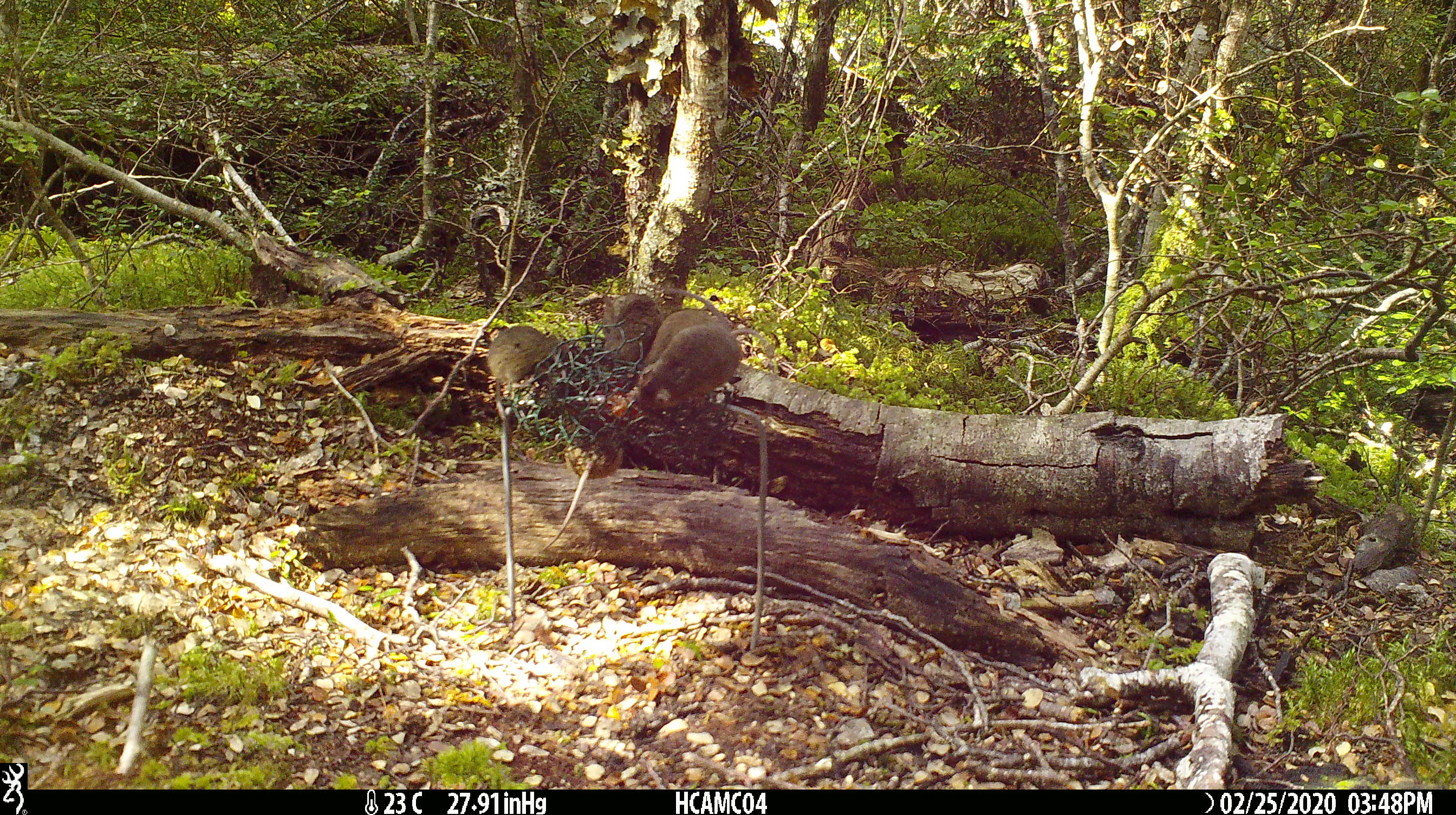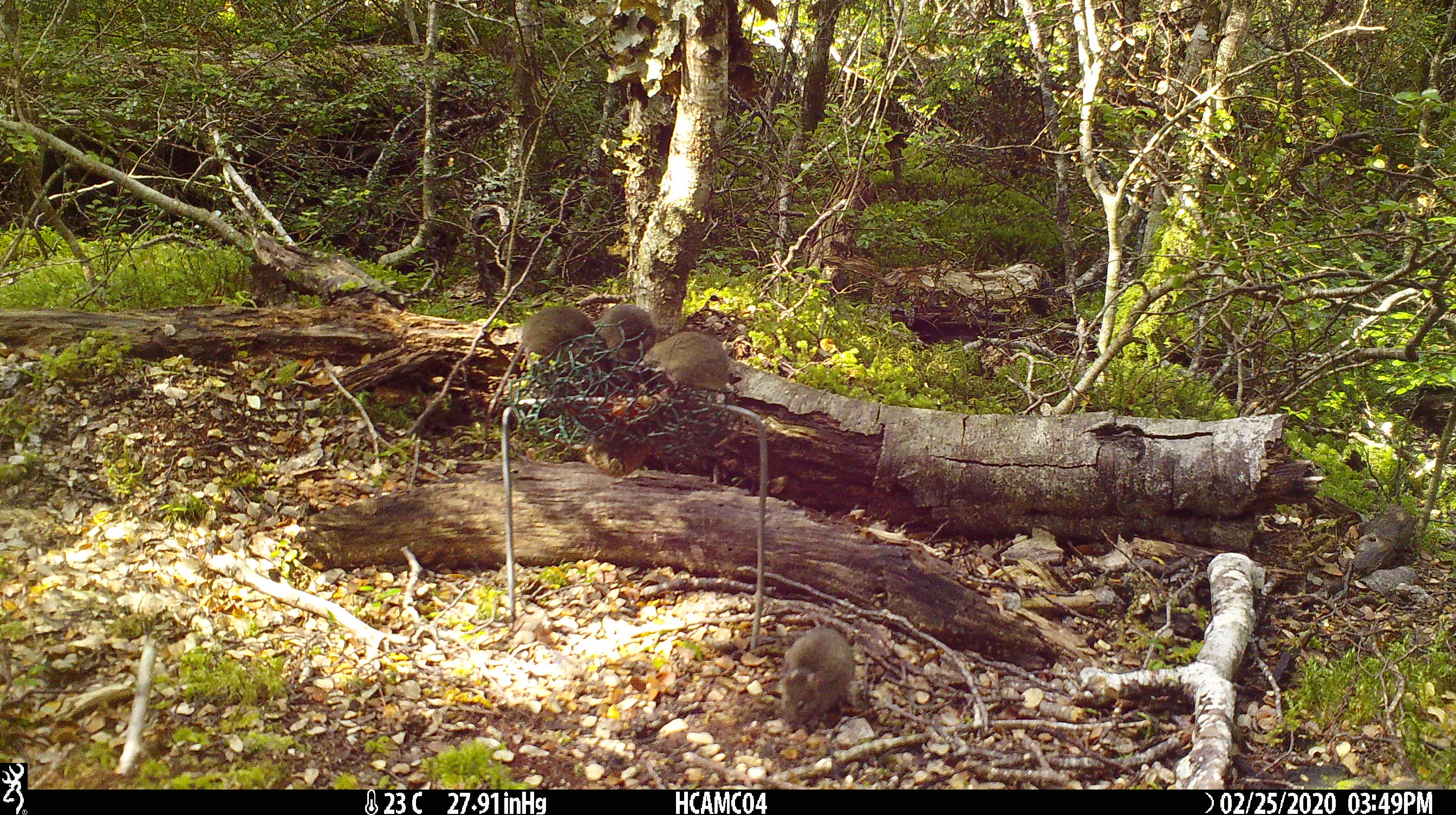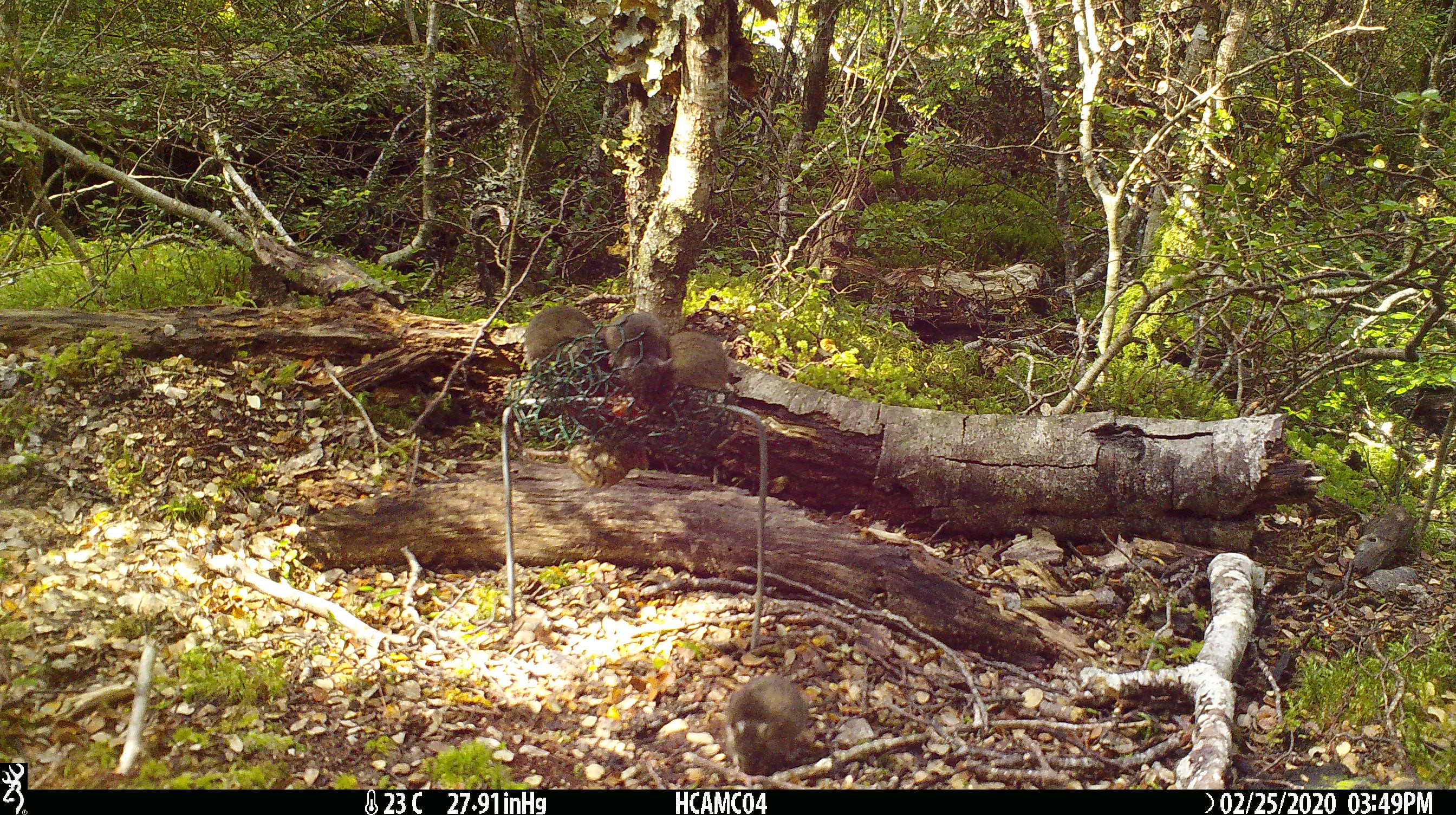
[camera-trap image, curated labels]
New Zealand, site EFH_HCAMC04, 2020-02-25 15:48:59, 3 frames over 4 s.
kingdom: Animalia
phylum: Chordata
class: Mammalia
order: Rodentia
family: Muridae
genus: Mus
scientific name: Mus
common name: mouse